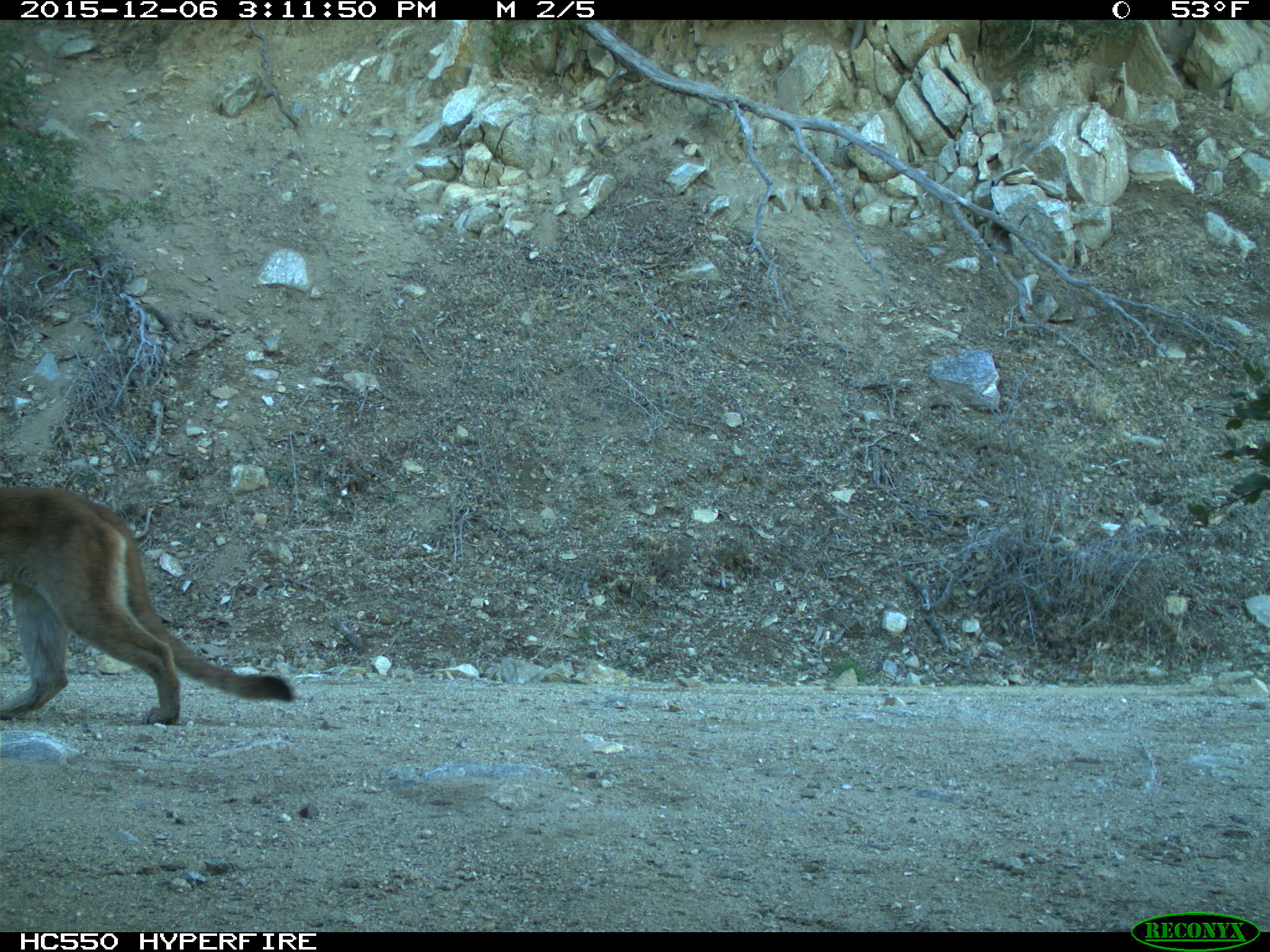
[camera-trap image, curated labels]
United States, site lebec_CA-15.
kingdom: Animalia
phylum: Chordata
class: Mammalia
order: Carnivora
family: Felidae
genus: Puma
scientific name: Puma concolor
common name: mountain lion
Puma concolor (mountain lion).